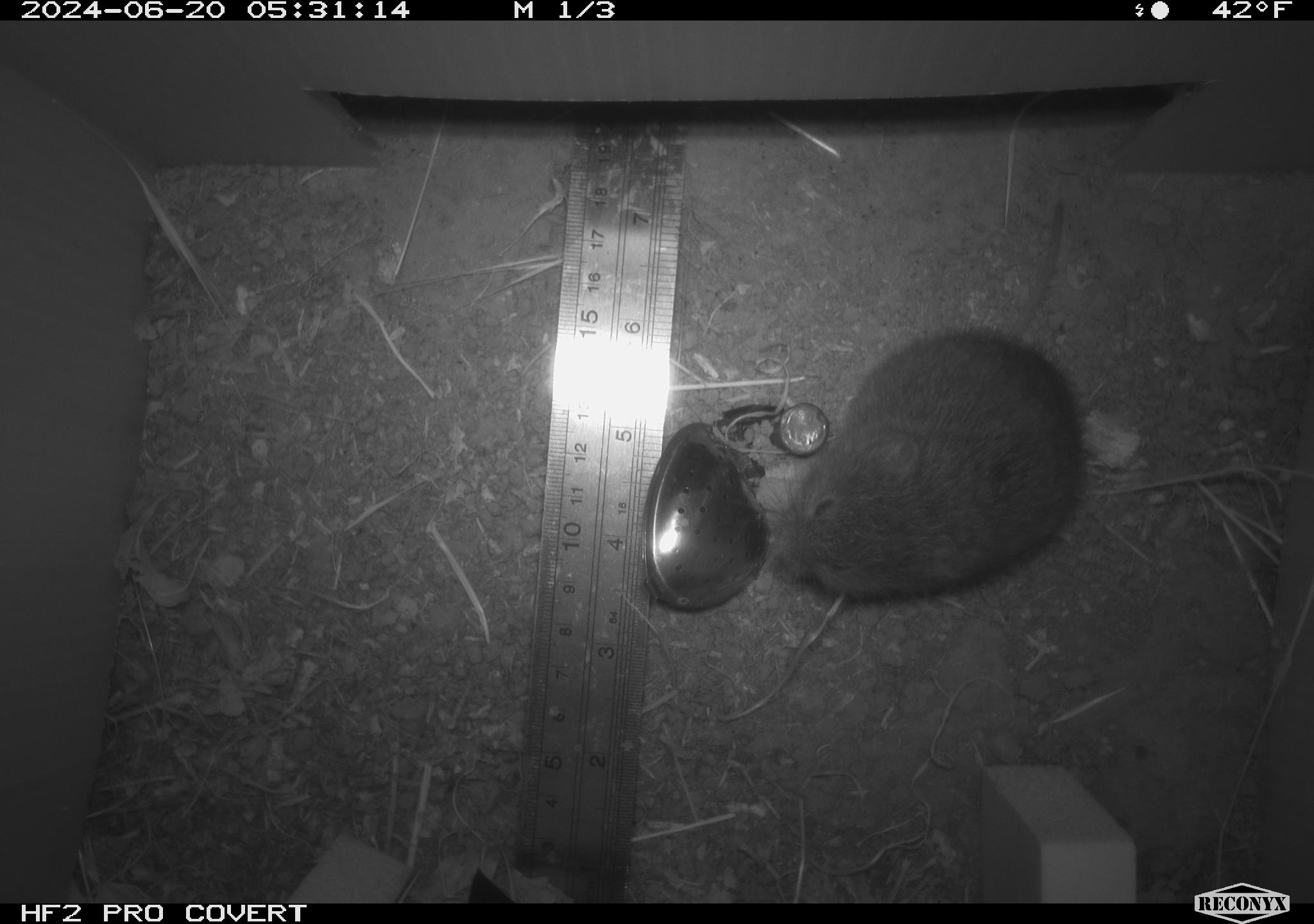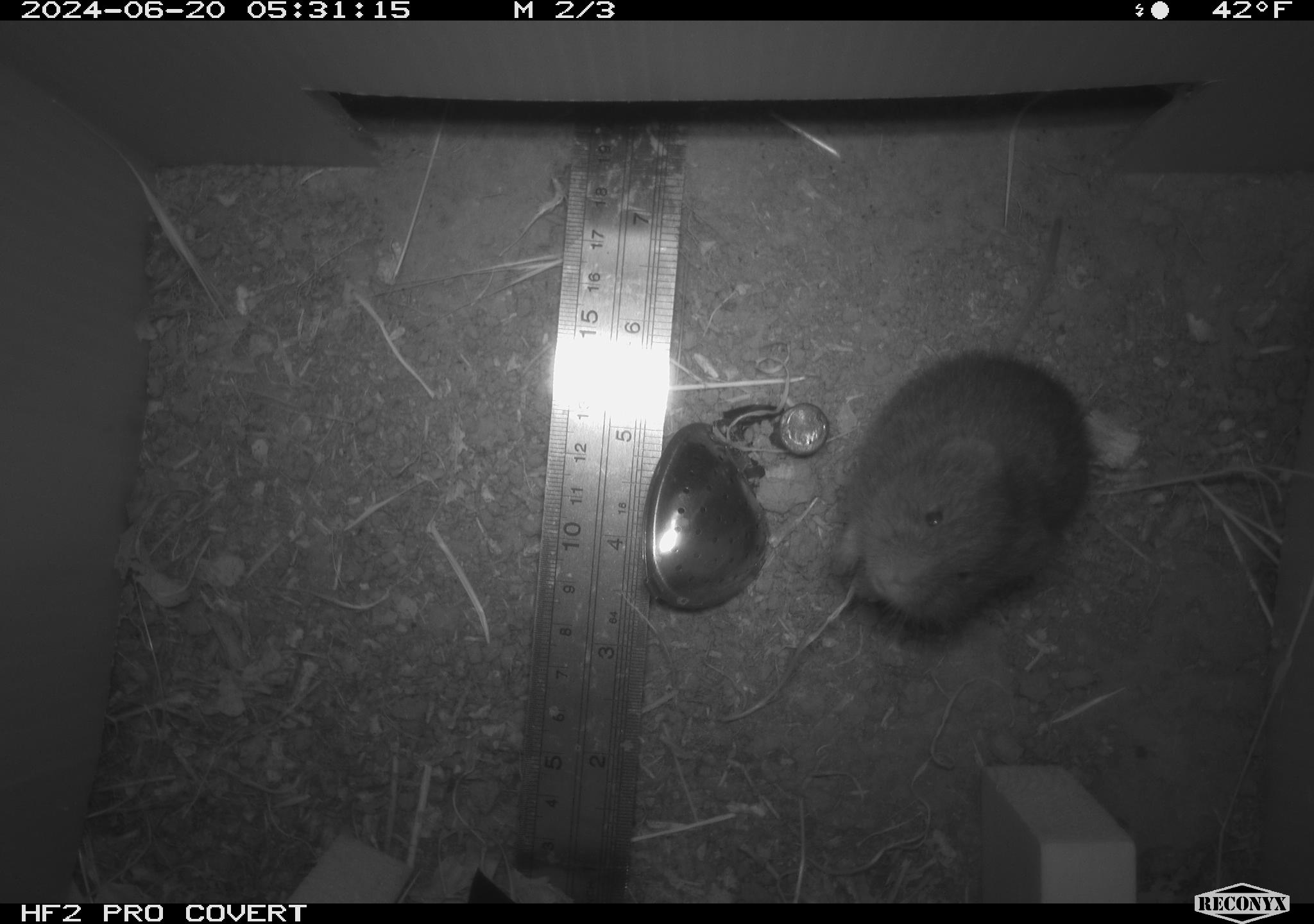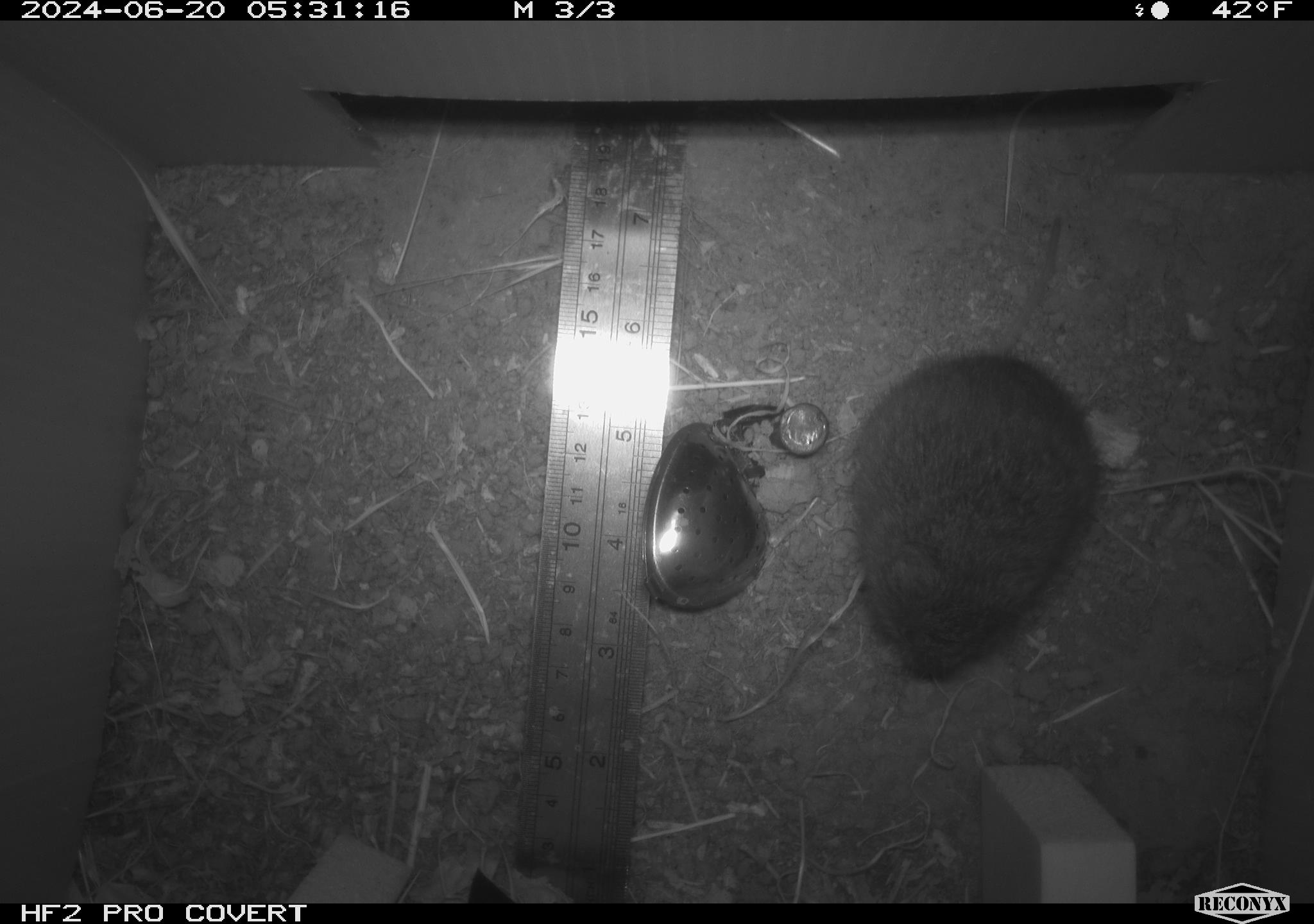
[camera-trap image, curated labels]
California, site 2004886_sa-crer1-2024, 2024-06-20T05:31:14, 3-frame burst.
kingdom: Animalia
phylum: Chordata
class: Mammalia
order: Rodentia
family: Cricetidae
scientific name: Arvicolinae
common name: voles, lemmings, and muskrats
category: arvicolinae subfamily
Arvicolinae subfamily (voles, lemmings, and muskrats) (Arvicolinae).